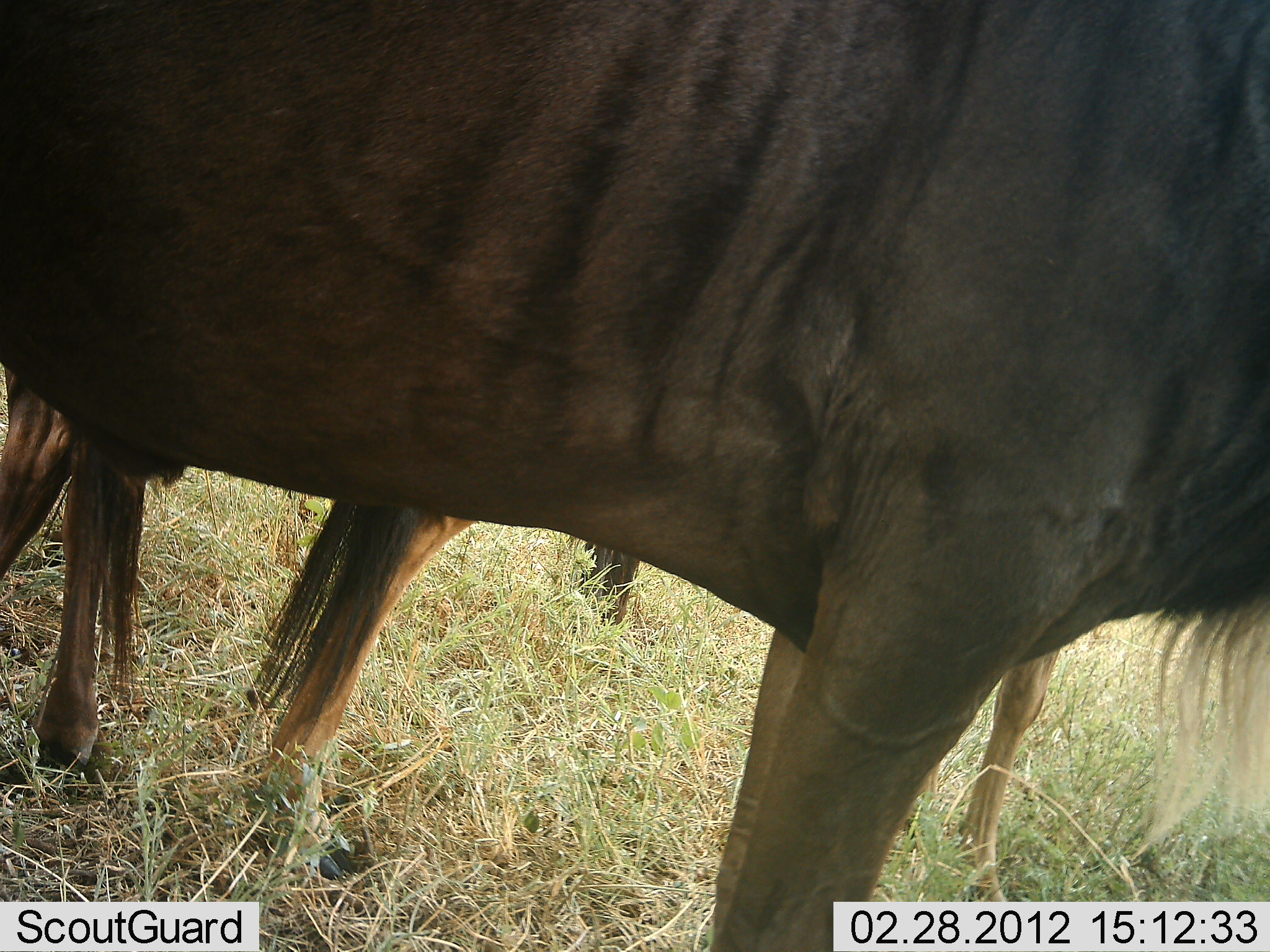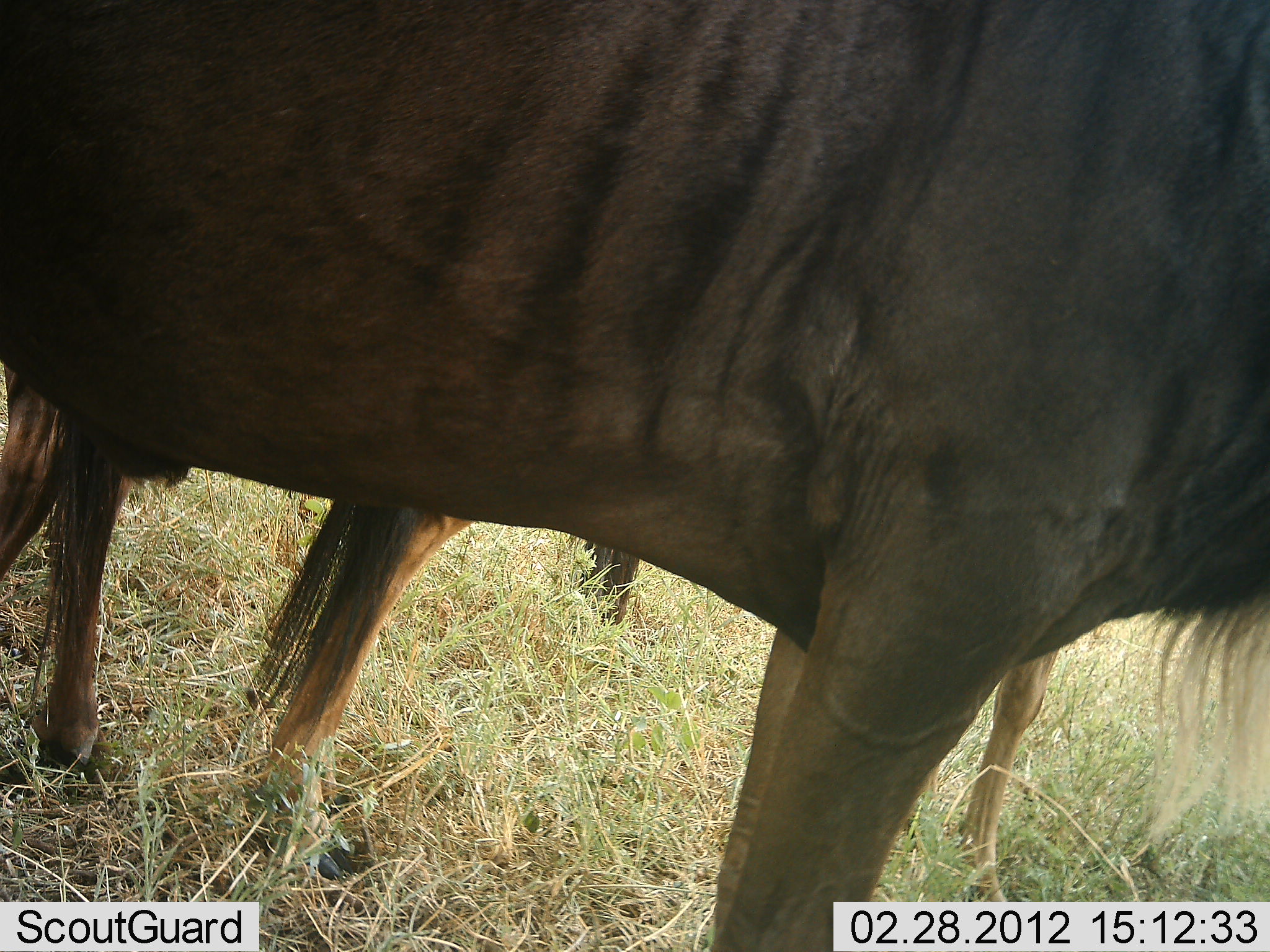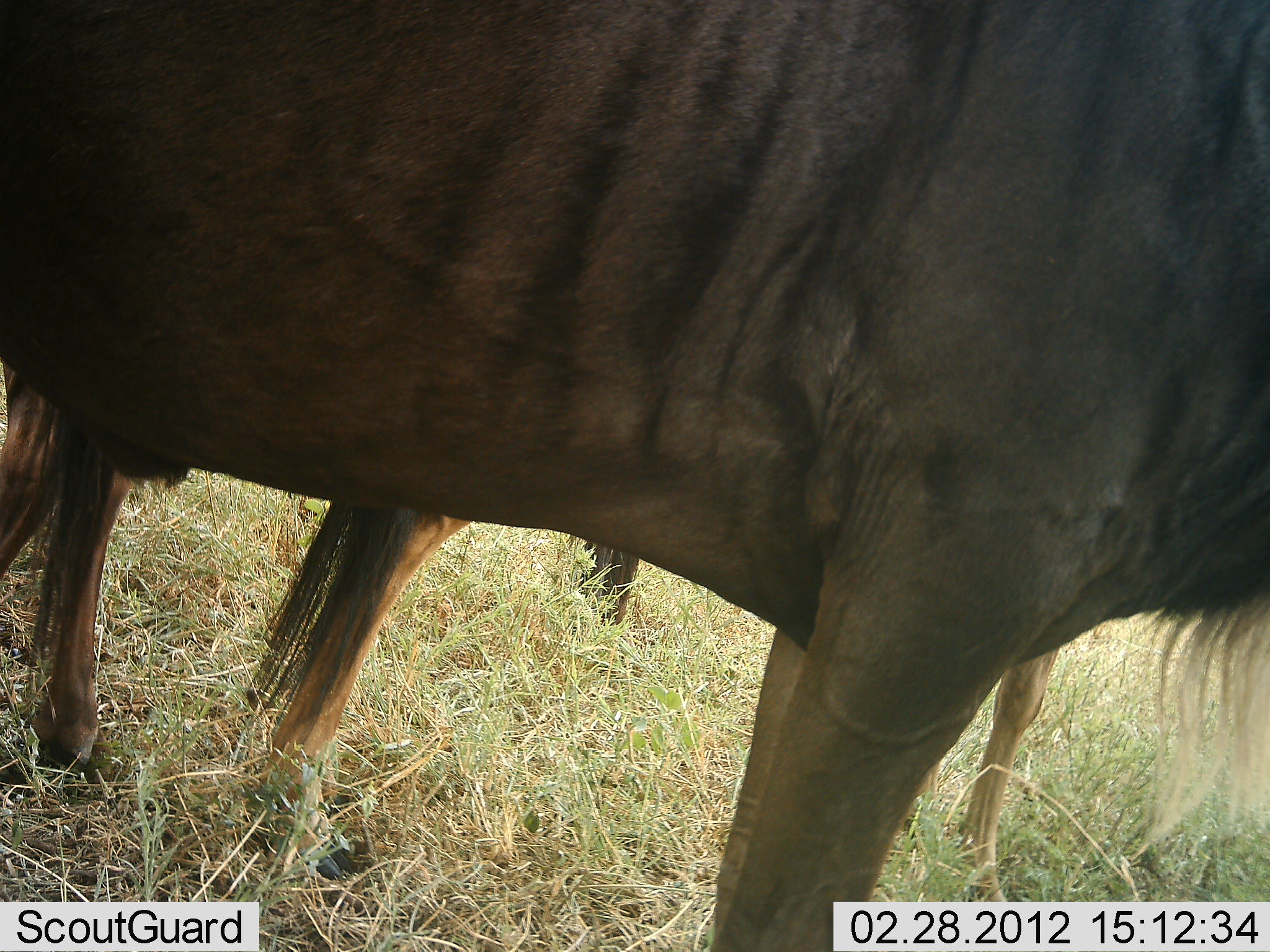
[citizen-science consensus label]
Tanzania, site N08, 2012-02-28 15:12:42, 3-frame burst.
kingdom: Animalia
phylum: Chordata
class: Mammalia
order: Artiodactyla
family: Bovidae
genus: Connochaetes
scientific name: Connochaetes taurinus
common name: blue wildebeest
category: wildebeest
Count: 2.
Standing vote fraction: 100%.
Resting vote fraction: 0%.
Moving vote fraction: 0%.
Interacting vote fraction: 0%.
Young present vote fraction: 12%.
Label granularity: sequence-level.